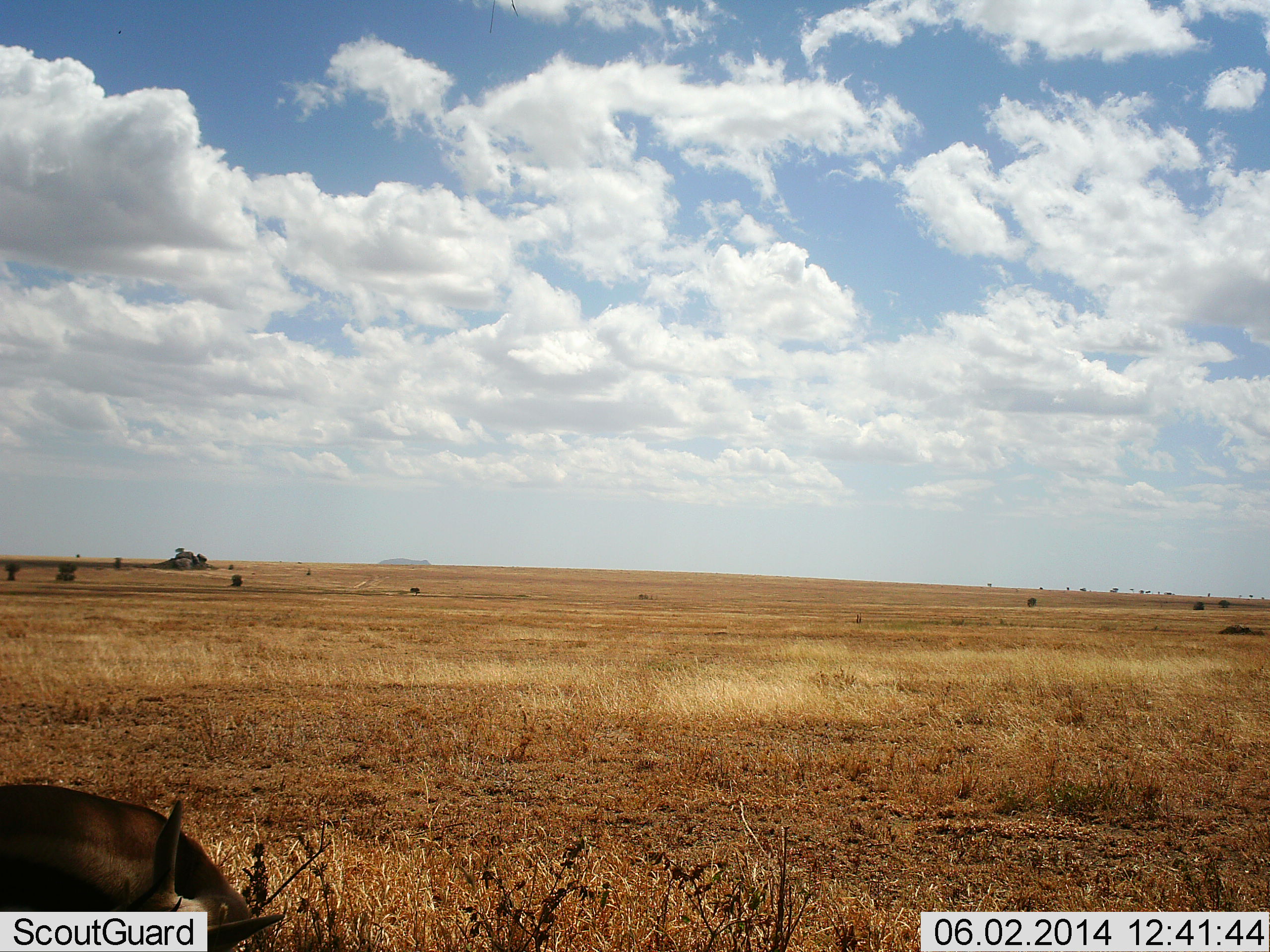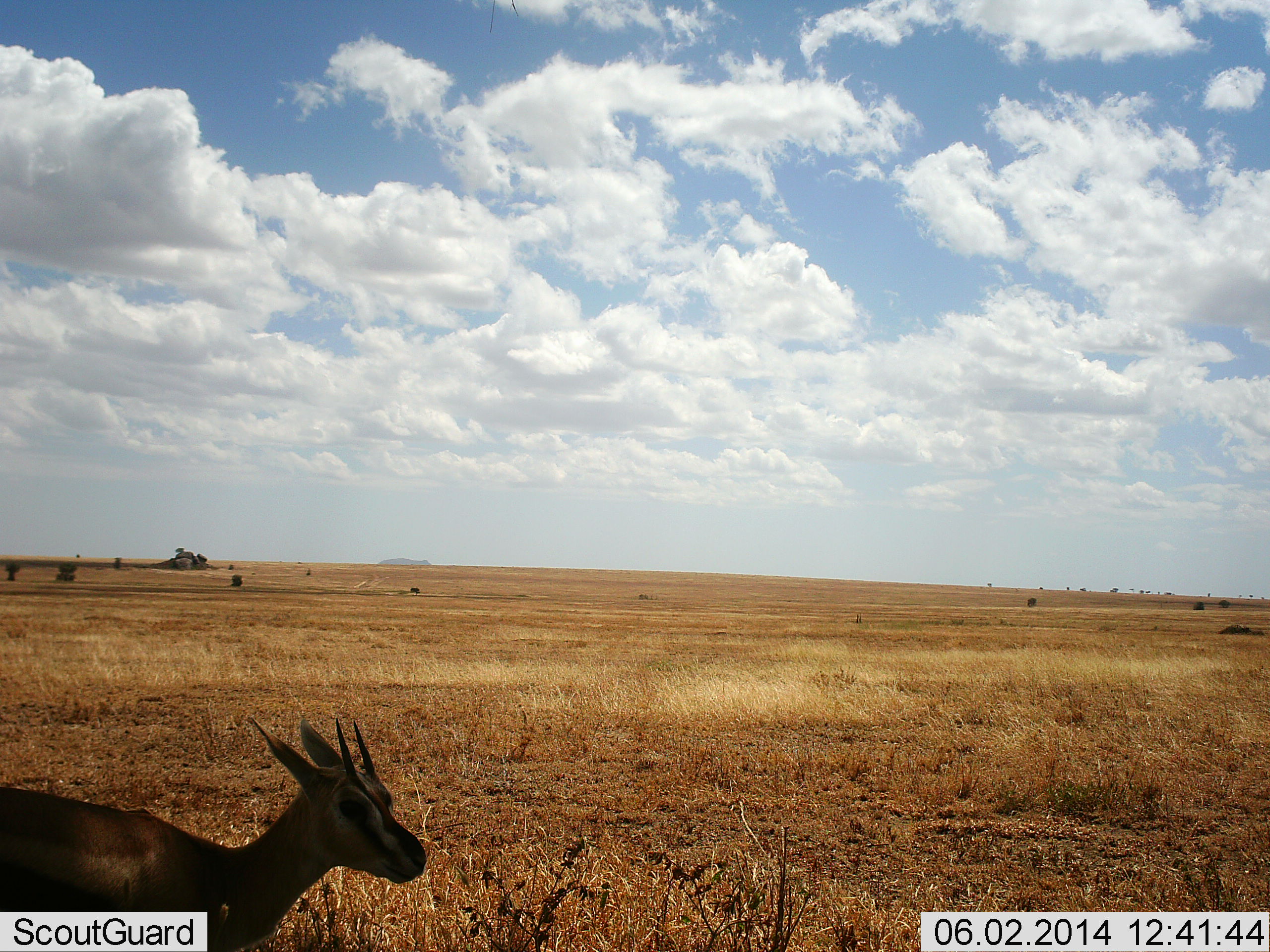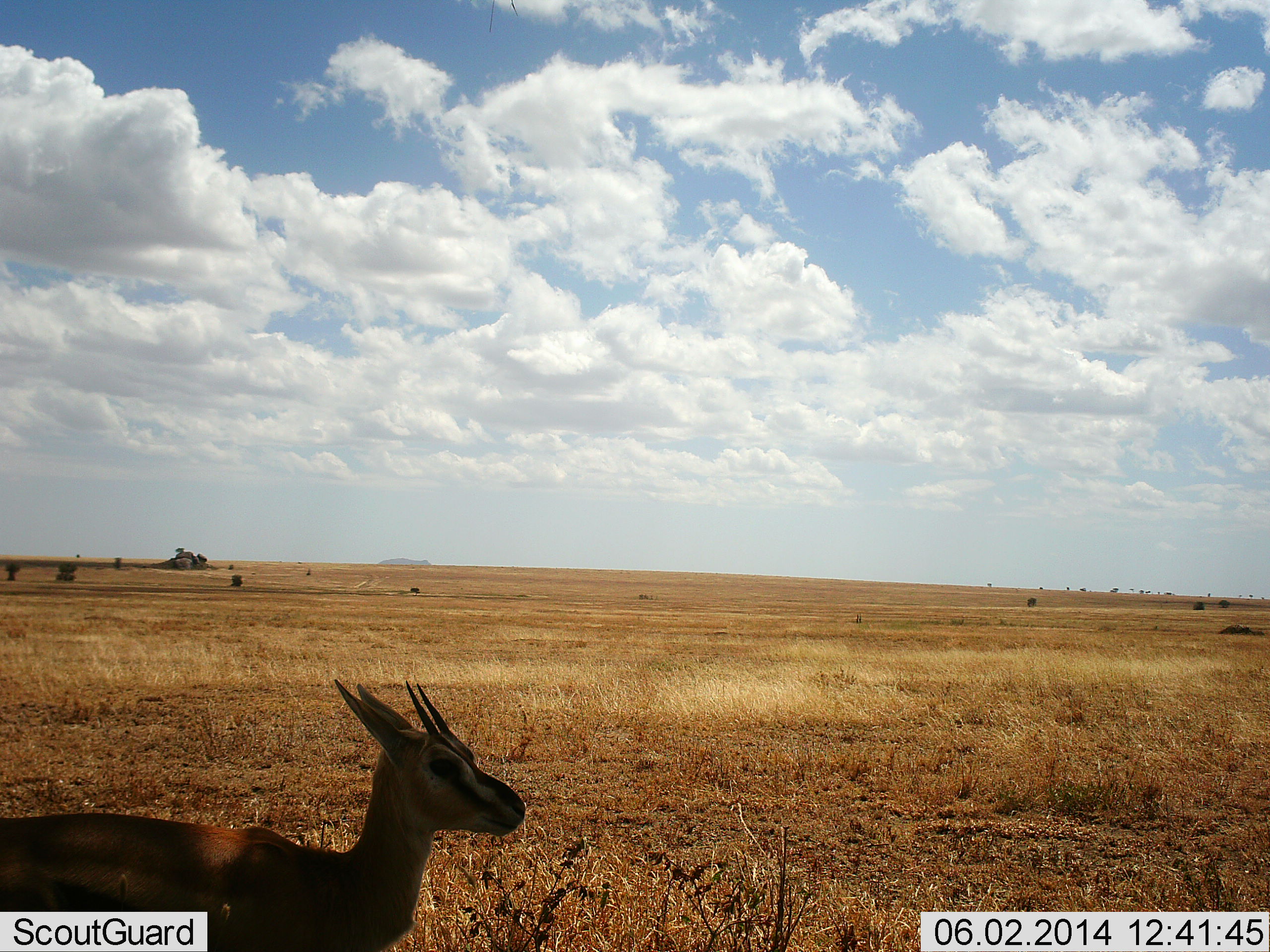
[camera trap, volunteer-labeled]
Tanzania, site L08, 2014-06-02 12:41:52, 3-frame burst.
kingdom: Animalia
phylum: Chordata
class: Mammalia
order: Artiodactyla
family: Bovidae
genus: Eudorcas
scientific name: Eudorcas thomsonii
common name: thomson's gazelle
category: gazellethomsons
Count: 1.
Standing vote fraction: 50%.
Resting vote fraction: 0%.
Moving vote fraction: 50%.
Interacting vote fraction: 0%.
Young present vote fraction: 10%.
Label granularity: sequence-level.